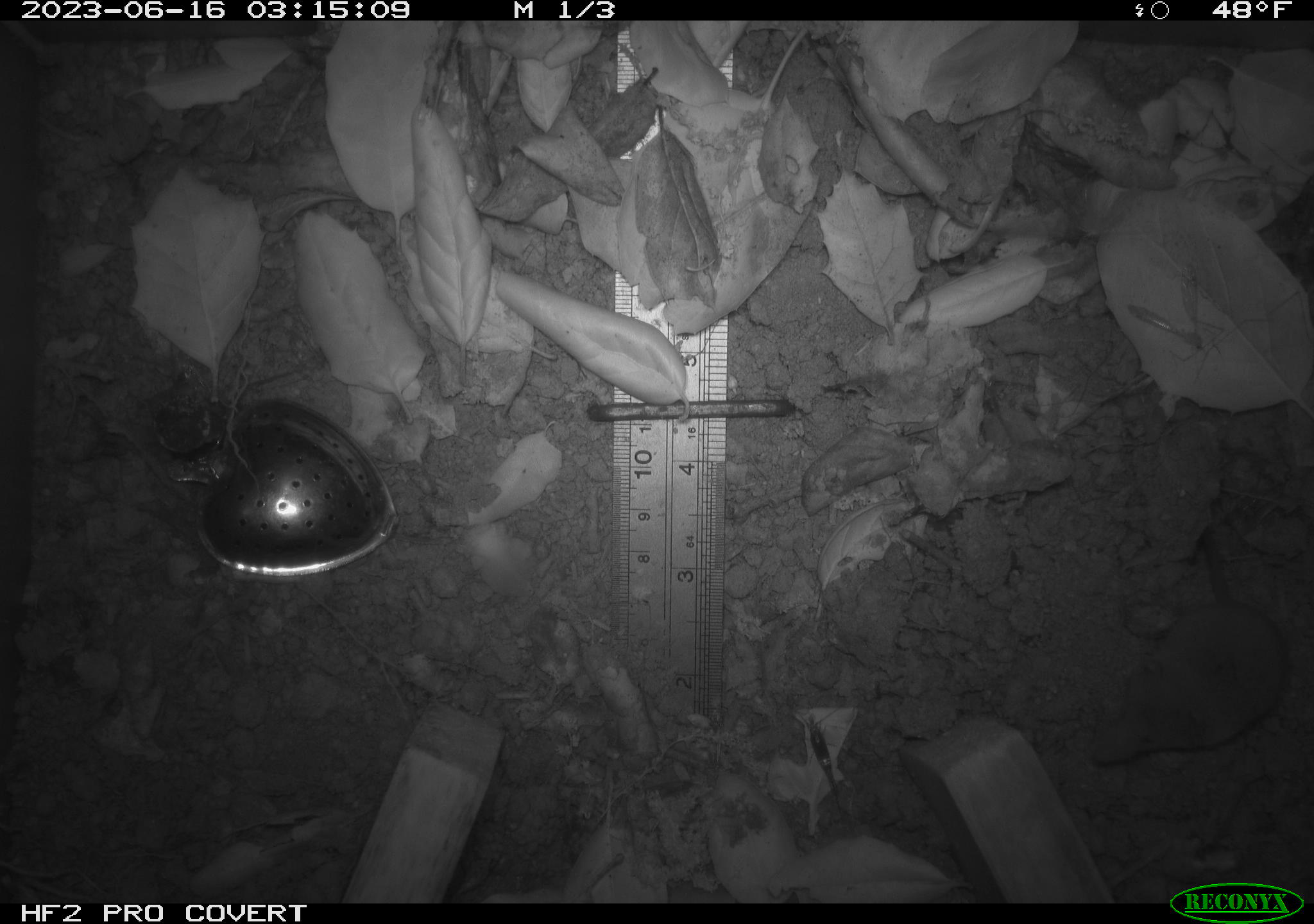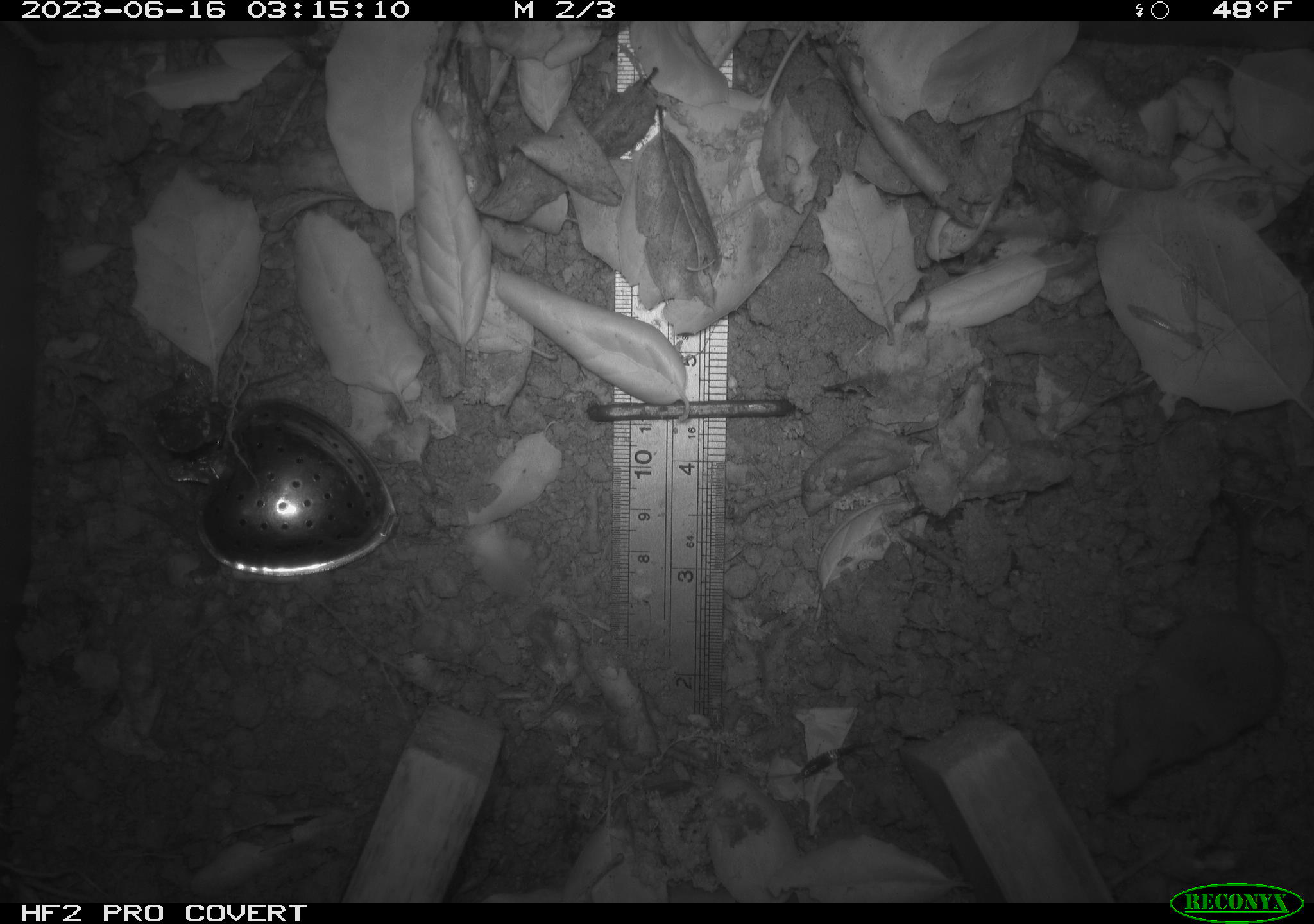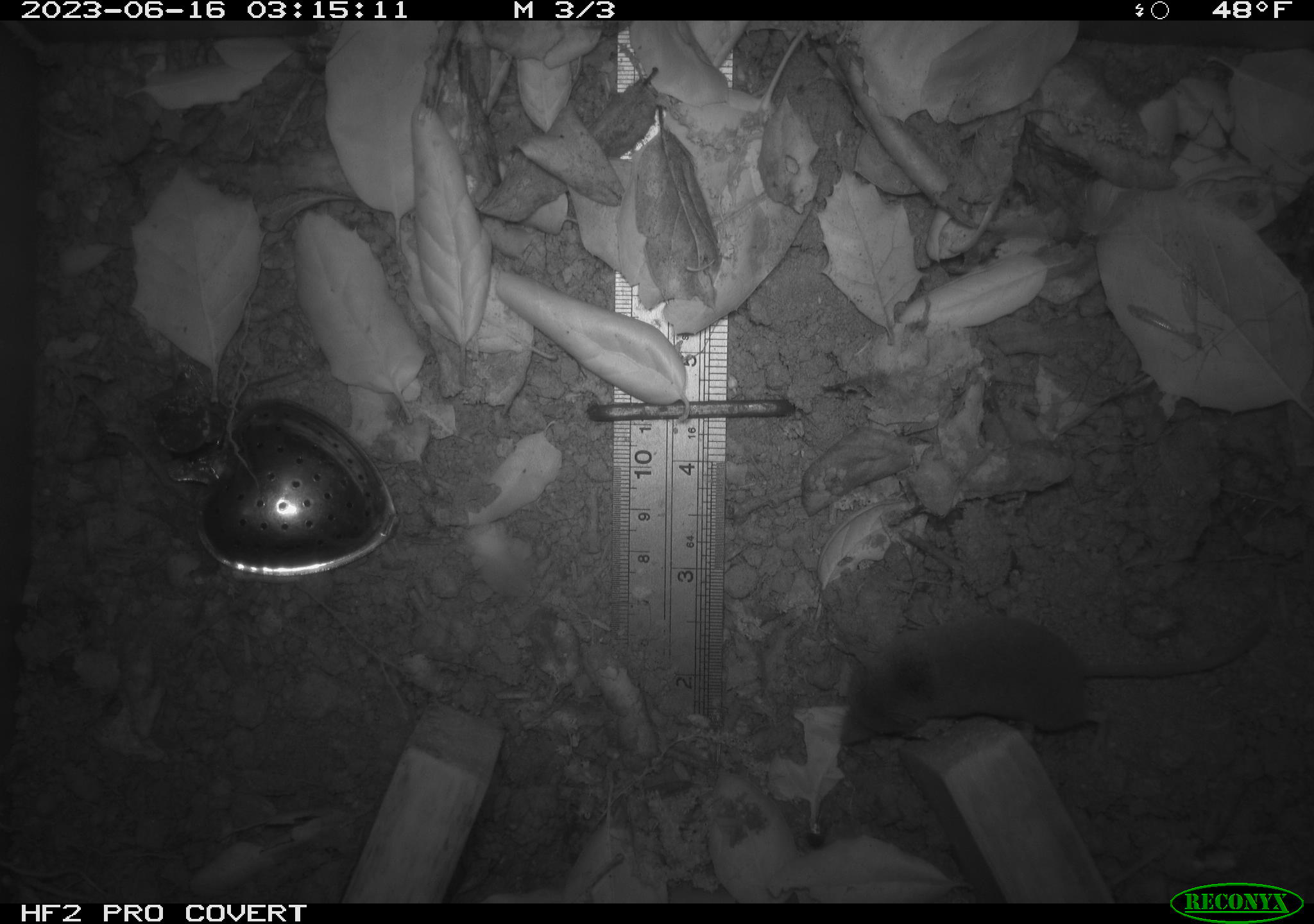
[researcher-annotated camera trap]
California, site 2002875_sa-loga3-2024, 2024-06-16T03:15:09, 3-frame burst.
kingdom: Animalia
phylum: Chordata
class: Mammalia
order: Eulipotyphla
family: Soricidae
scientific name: Soricidae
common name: shrews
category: soricidae family